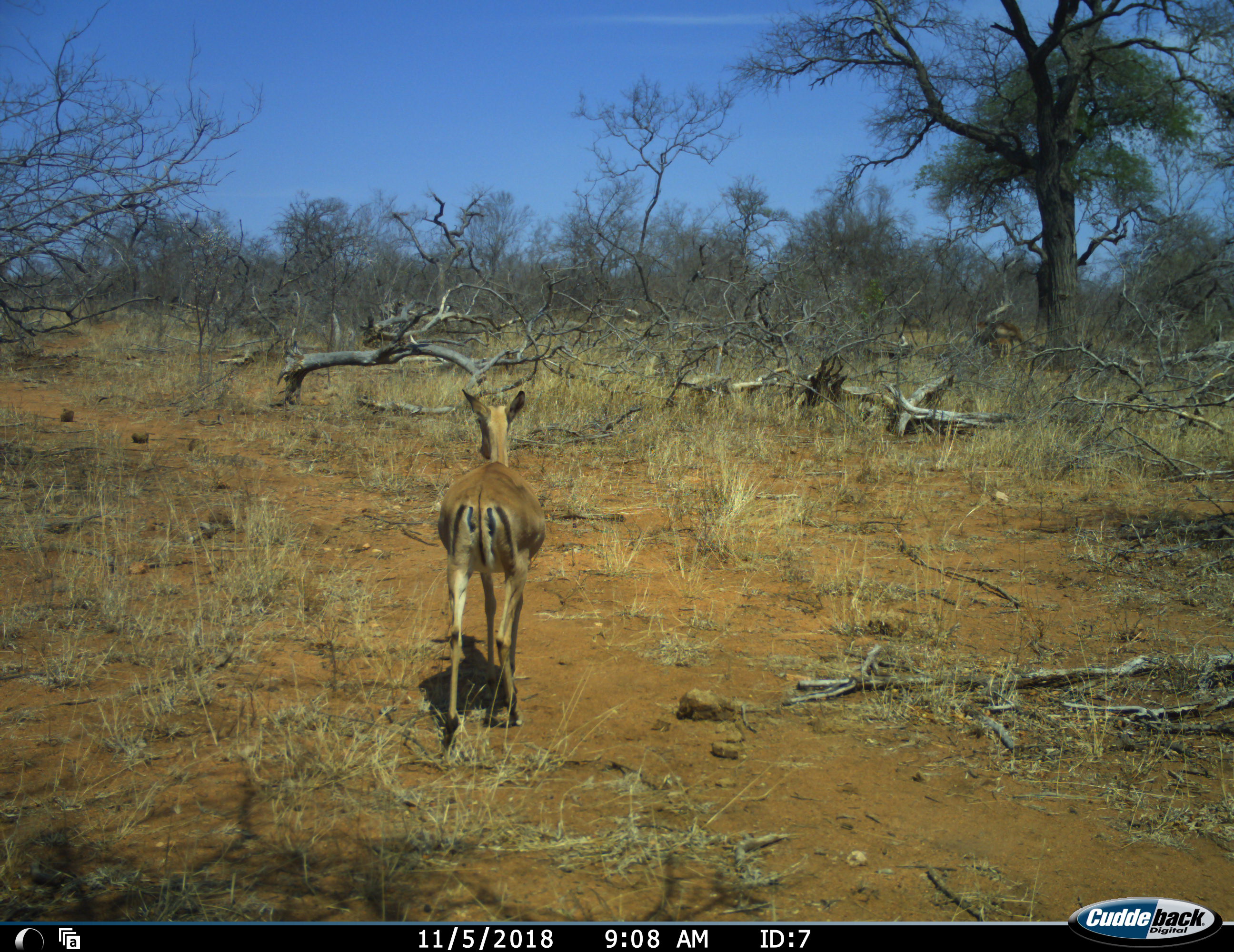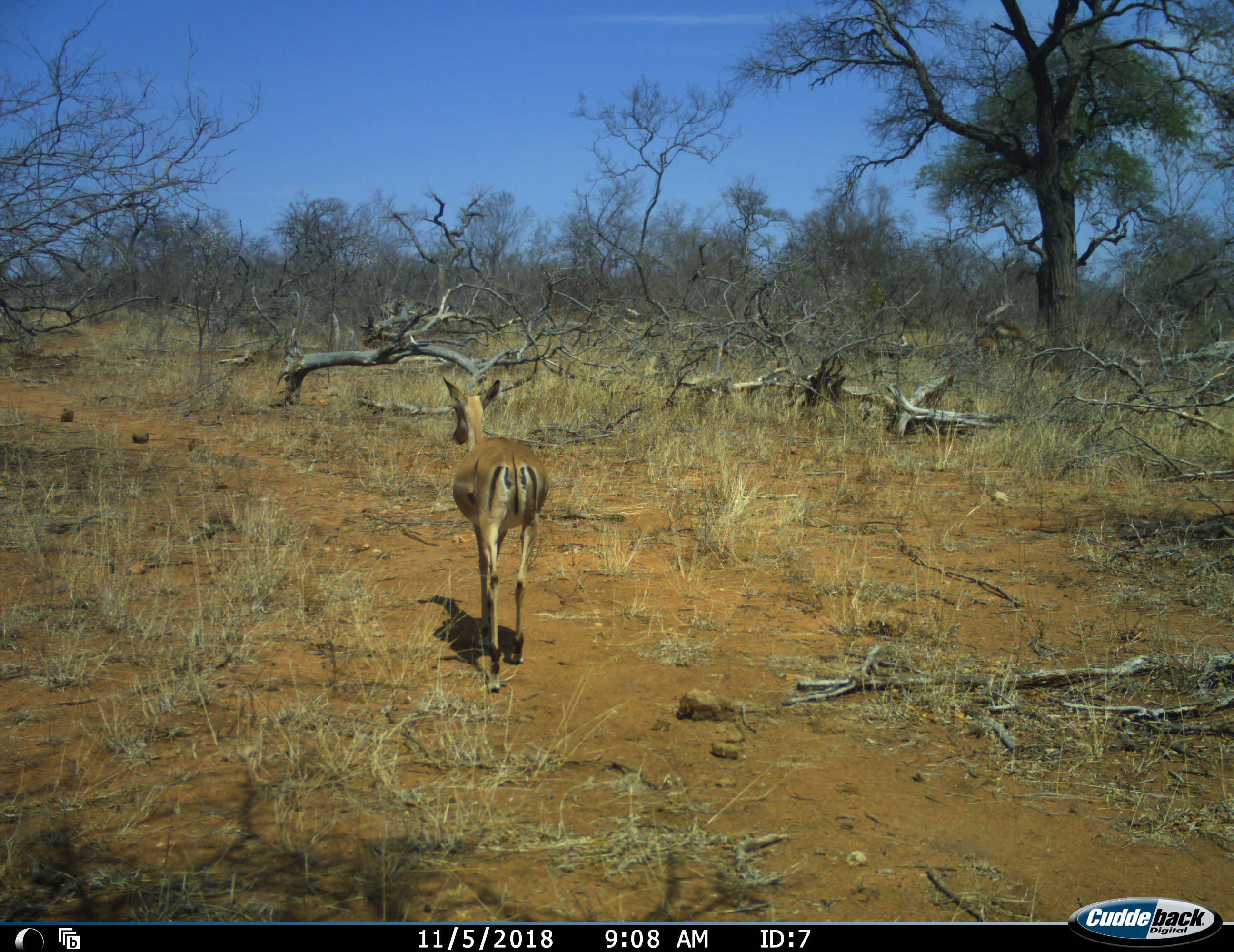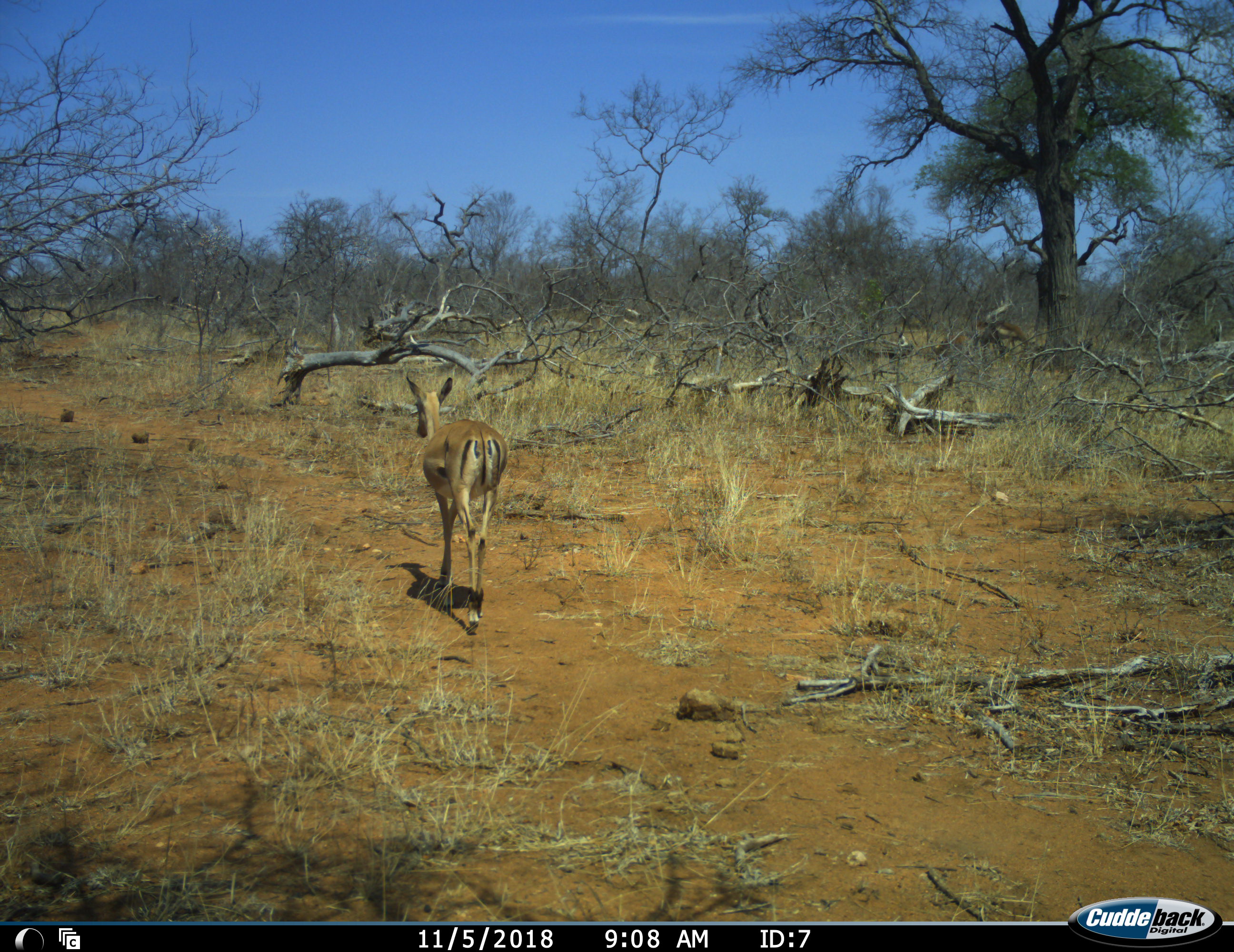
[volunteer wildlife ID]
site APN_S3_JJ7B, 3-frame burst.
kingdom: Animalia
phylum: Chordata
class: Mammalia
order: Artiodactyla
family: Bovidae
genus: Aepyceros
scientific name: Aepyceros melampus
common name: impala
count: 2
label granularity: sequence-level